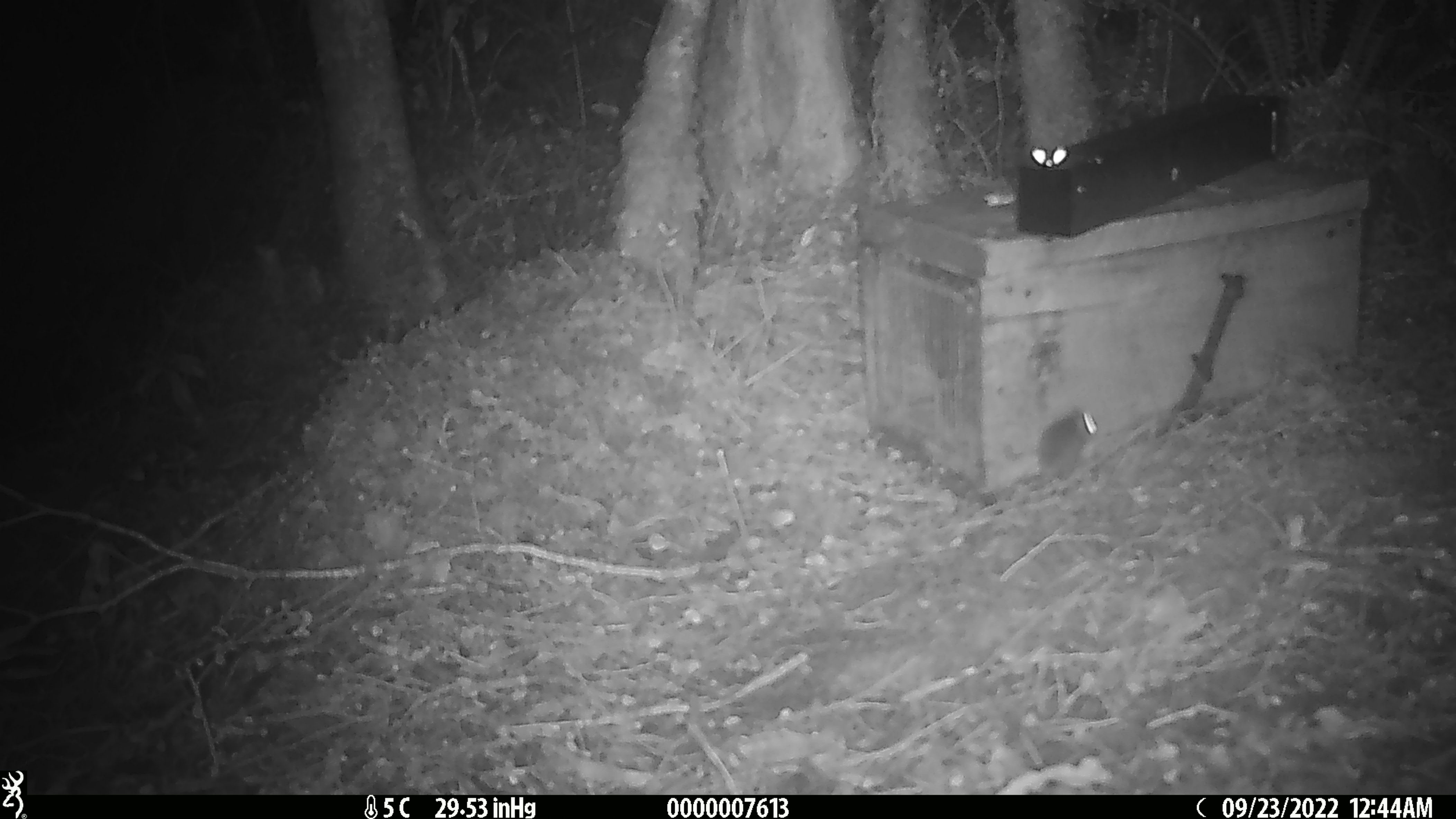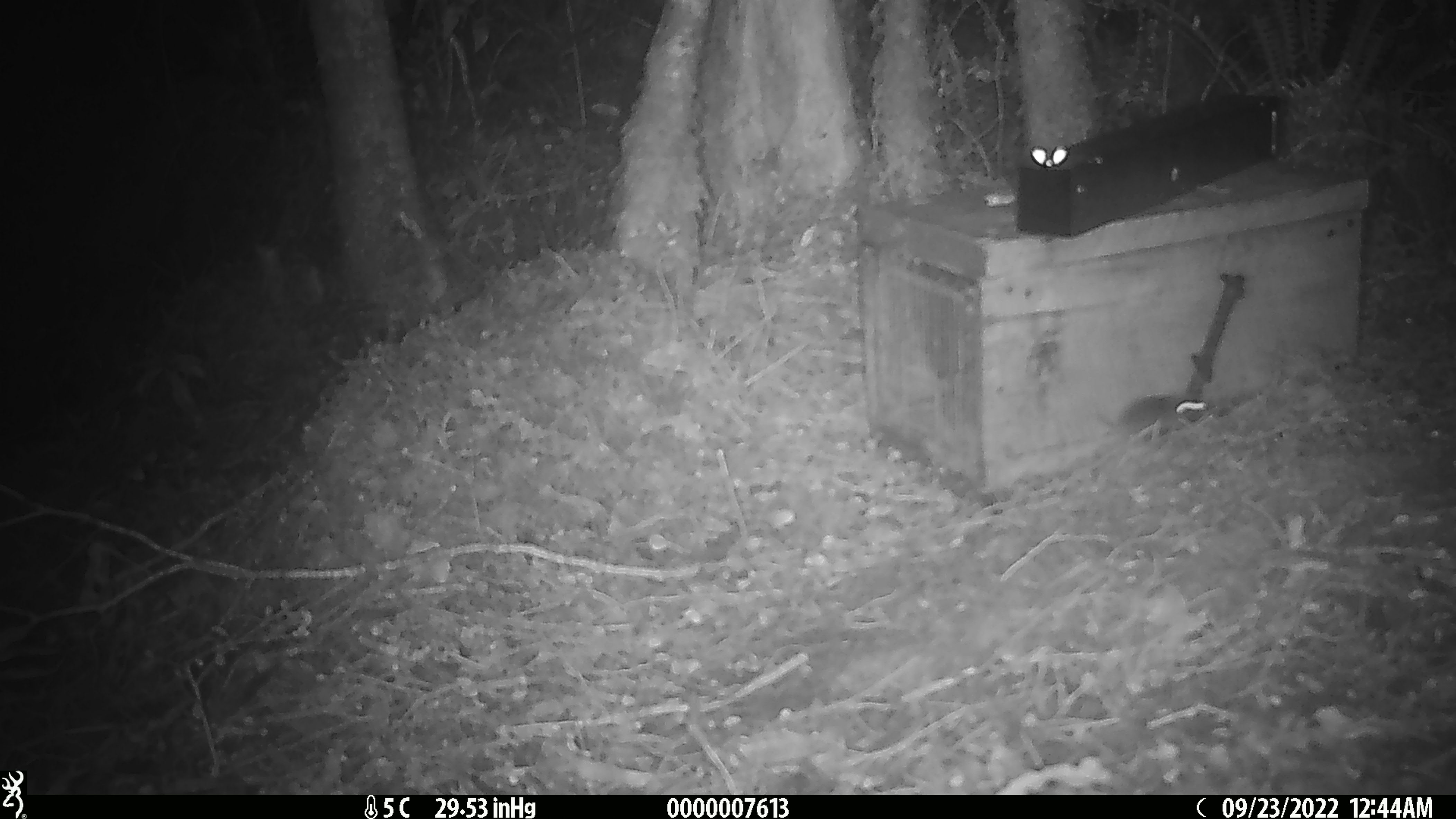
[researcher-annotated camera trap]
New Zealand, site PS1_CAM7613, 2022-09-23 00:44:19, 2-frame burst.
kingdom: Animalia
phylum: Chordata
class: Mammalia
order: Rodentia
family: Muridae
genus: Mus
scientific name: Mus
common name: mouse